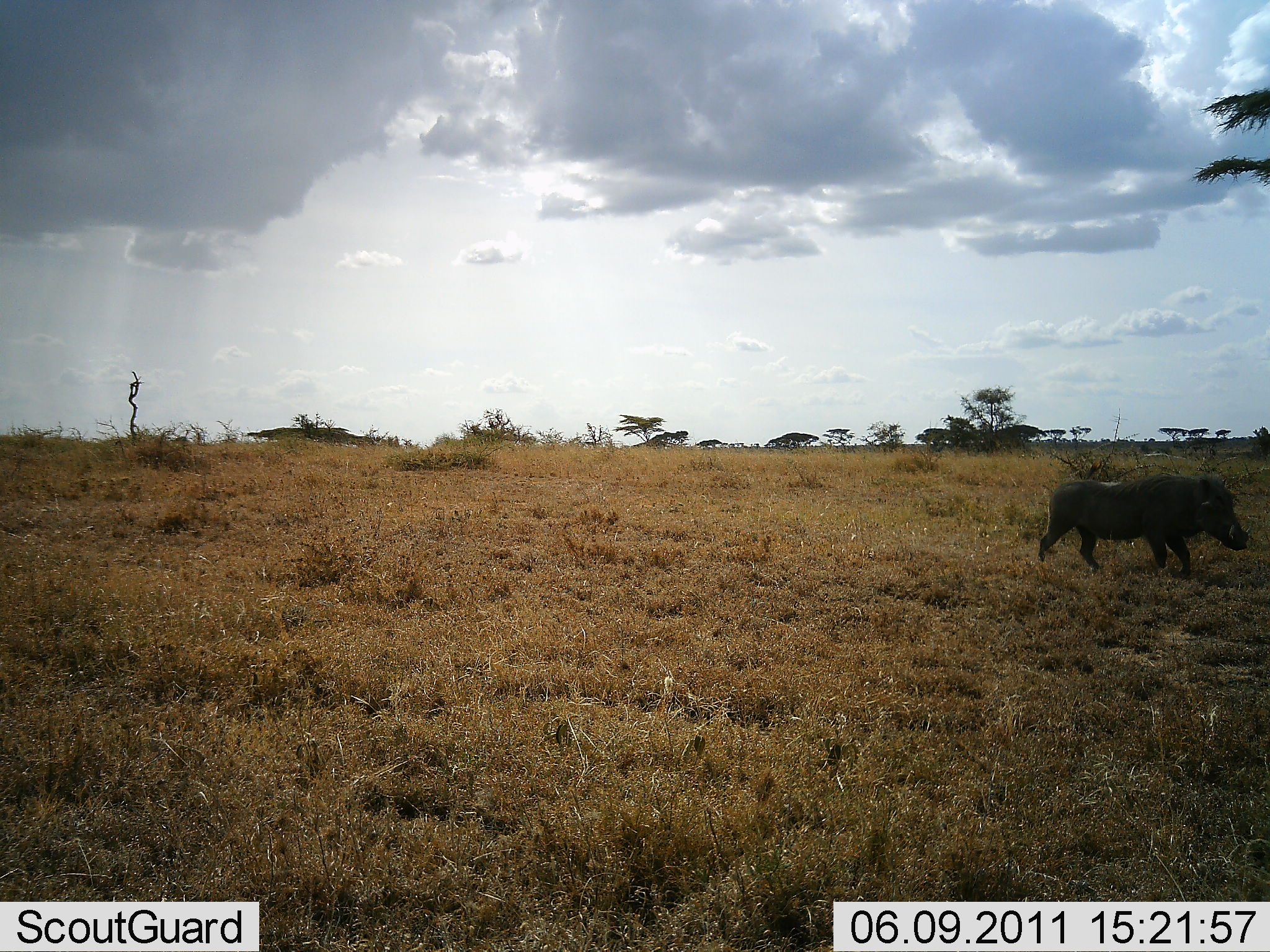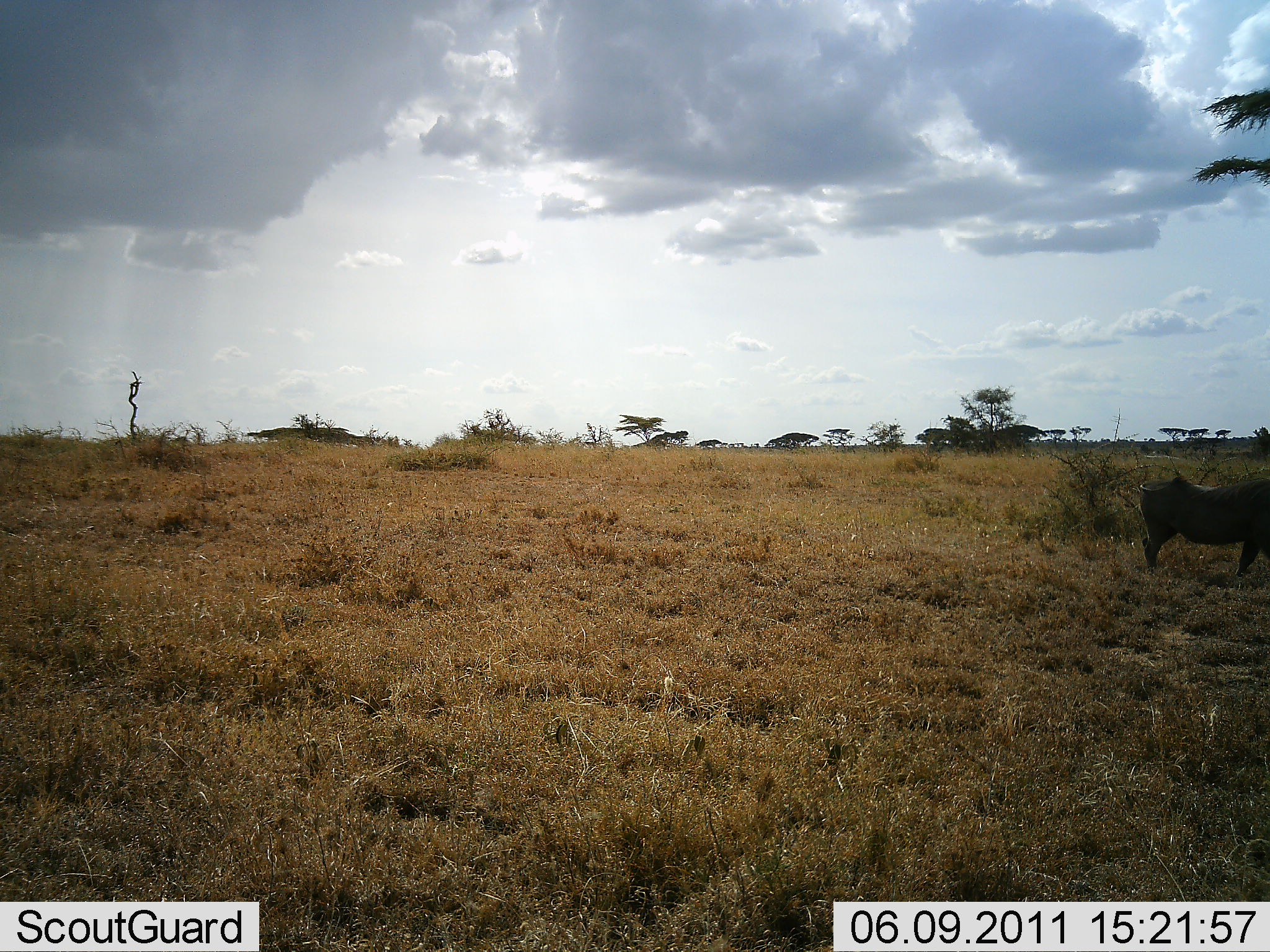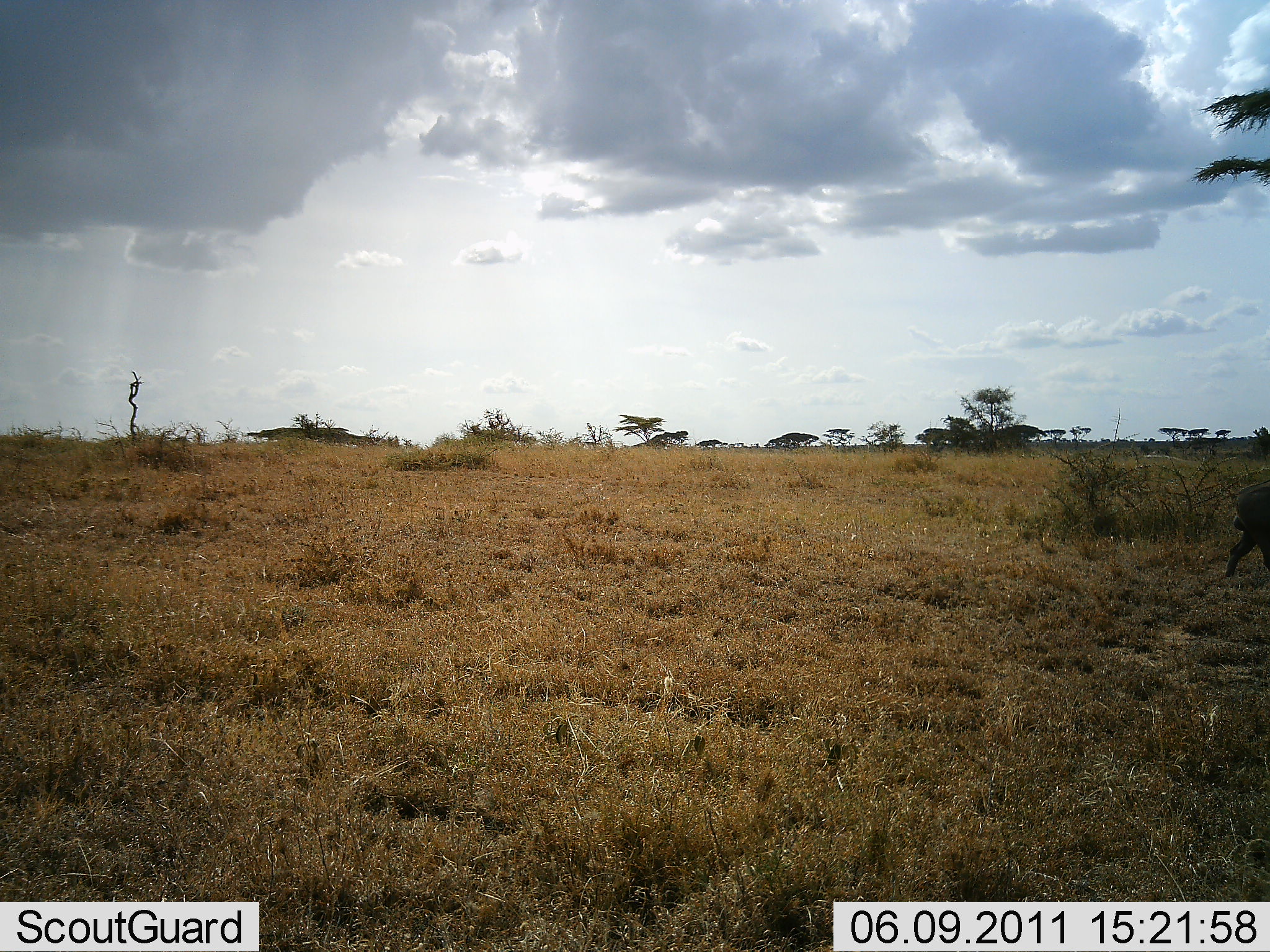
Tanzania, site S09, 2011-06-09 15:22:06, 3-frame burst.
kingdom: Animalia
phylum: Chordata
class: Mammalia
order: Artiodactyla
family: Suidae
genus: Phacochoerus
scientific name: Phacochoerus africanus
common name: warthog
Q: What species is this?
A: Warthog (Phacochoerus africanus).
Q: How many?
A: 1.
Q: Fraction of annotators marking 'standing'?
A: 0%.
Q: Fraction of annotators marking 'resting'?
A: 0%.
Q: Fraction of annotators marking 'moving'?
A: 100%.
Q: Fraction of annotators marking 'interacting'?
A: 0%.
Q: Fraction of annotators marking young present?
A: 0%.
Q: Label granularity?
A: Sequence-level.